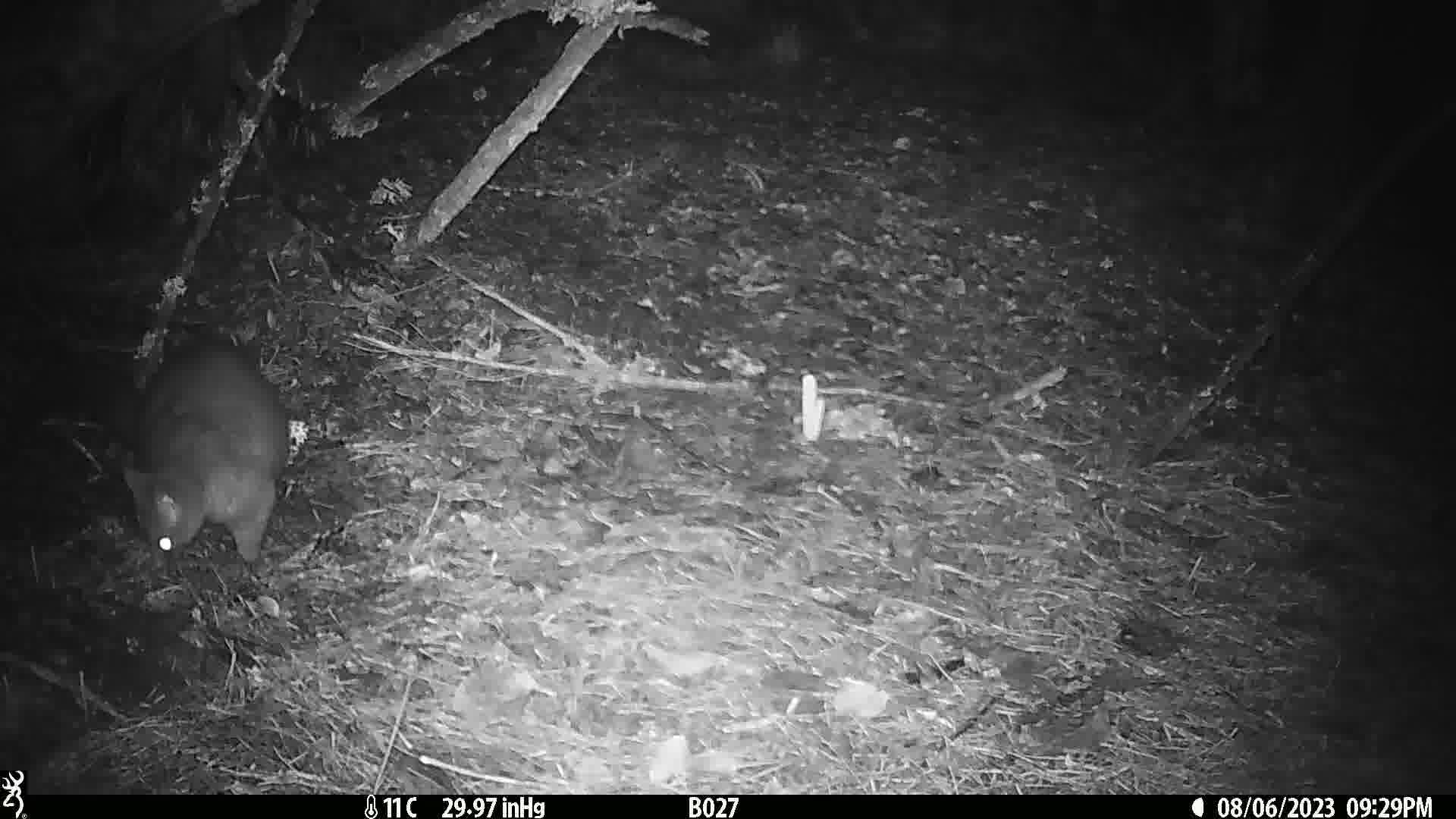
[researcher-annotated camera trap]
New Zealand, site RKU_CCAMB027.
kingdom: Animalia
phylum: Chordata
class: Mammalia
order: Diprotodontia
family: Phalangeridae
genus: Trichosurus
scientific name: Trichosurus vulpecula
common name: common brushtail possum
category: possum